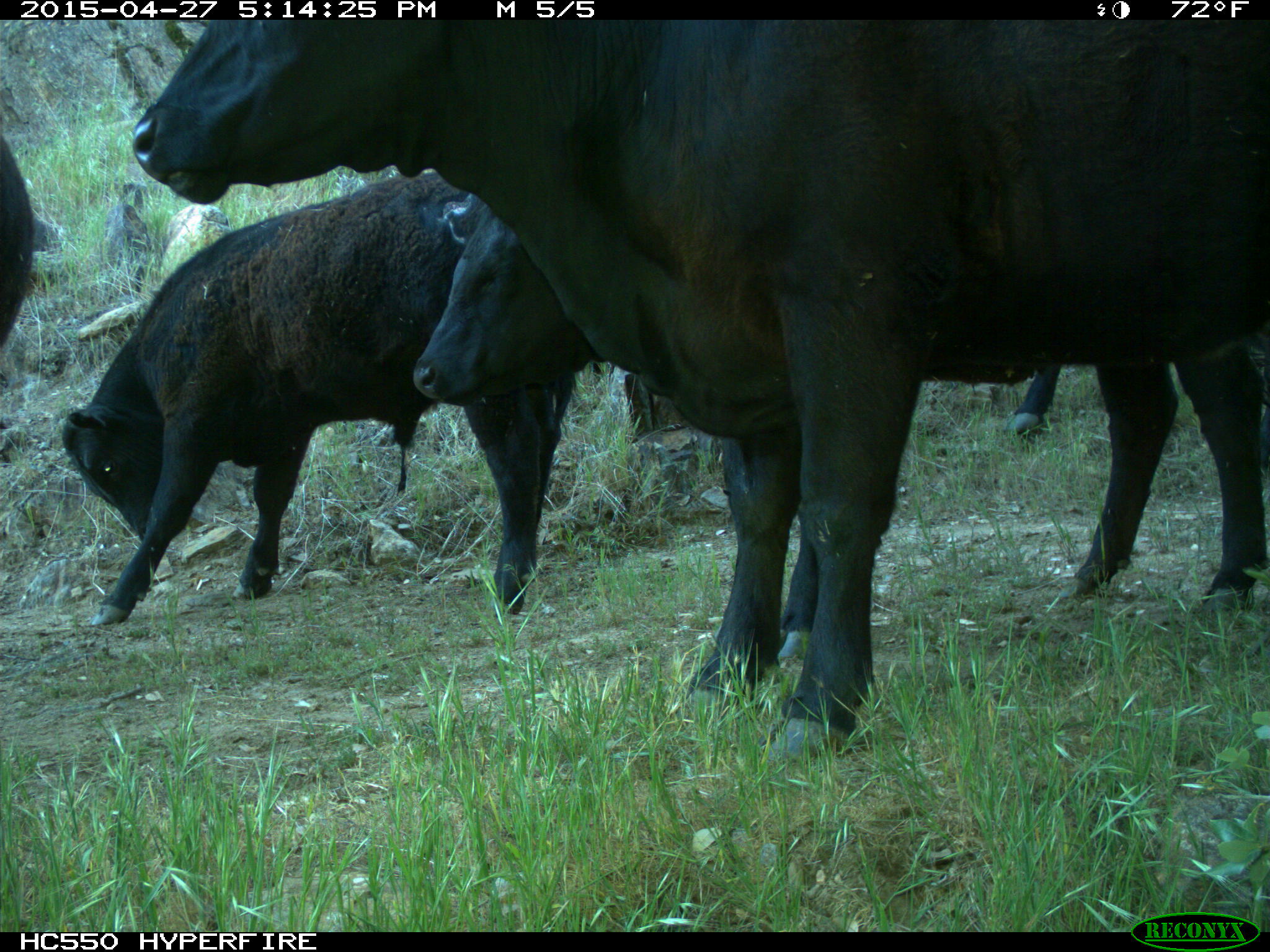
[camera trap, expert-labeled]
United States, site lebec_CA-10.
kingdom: Animalia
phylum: Chordata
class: Mammalia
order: Artiodactyla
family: Bovidae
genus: Bos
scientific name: Bos taurus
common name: domestic cow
Bos taurus (domestic cow).